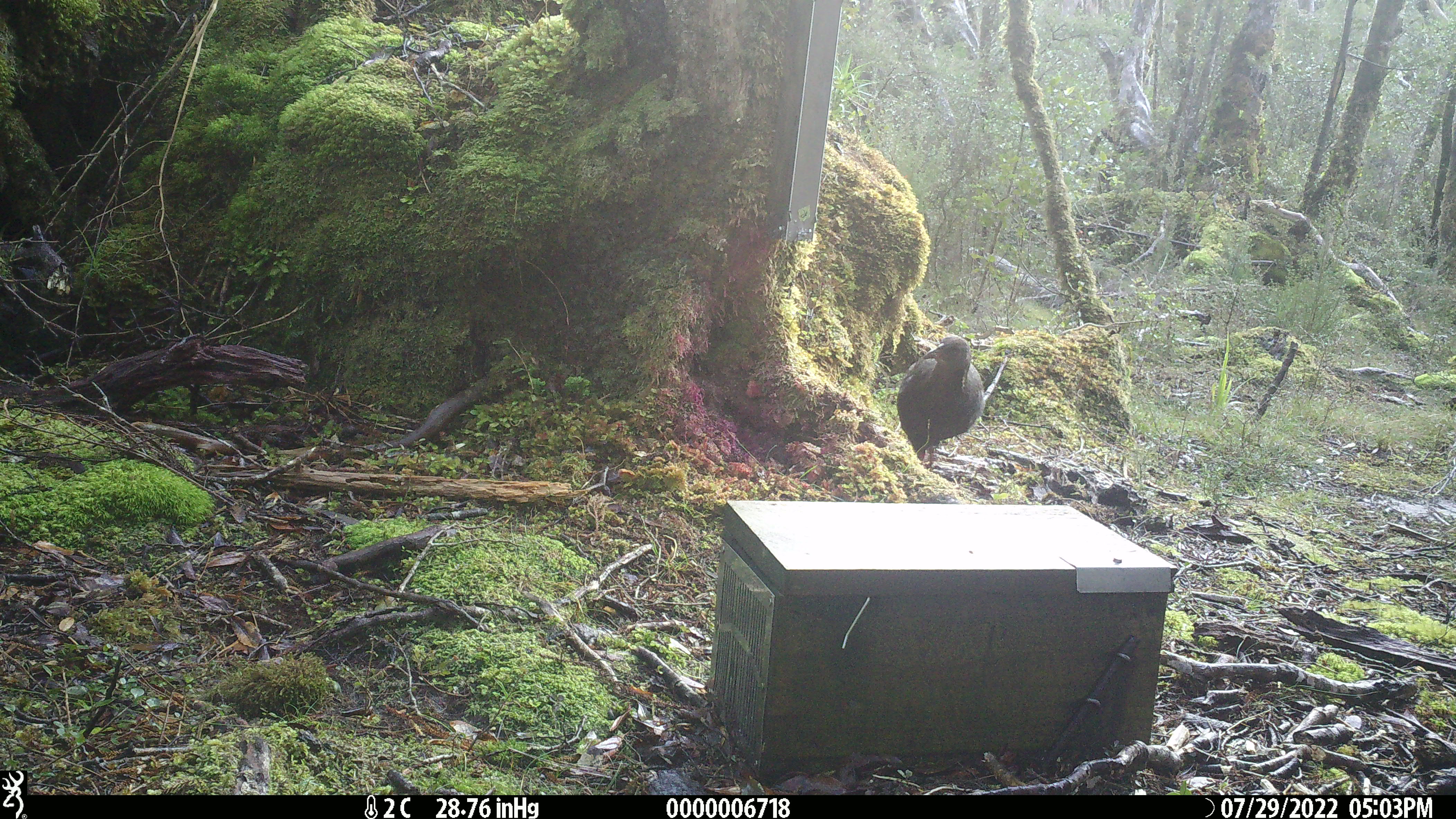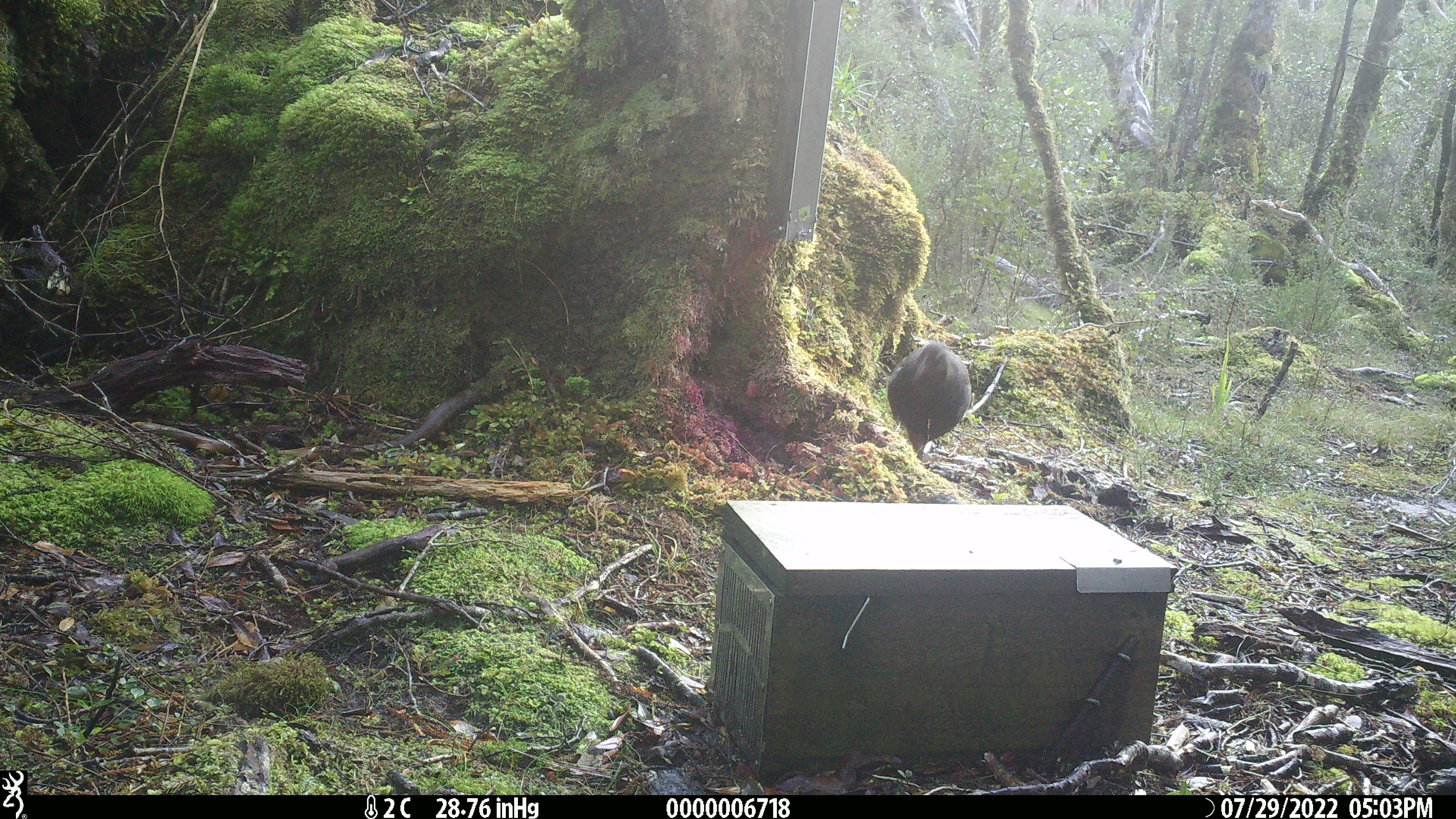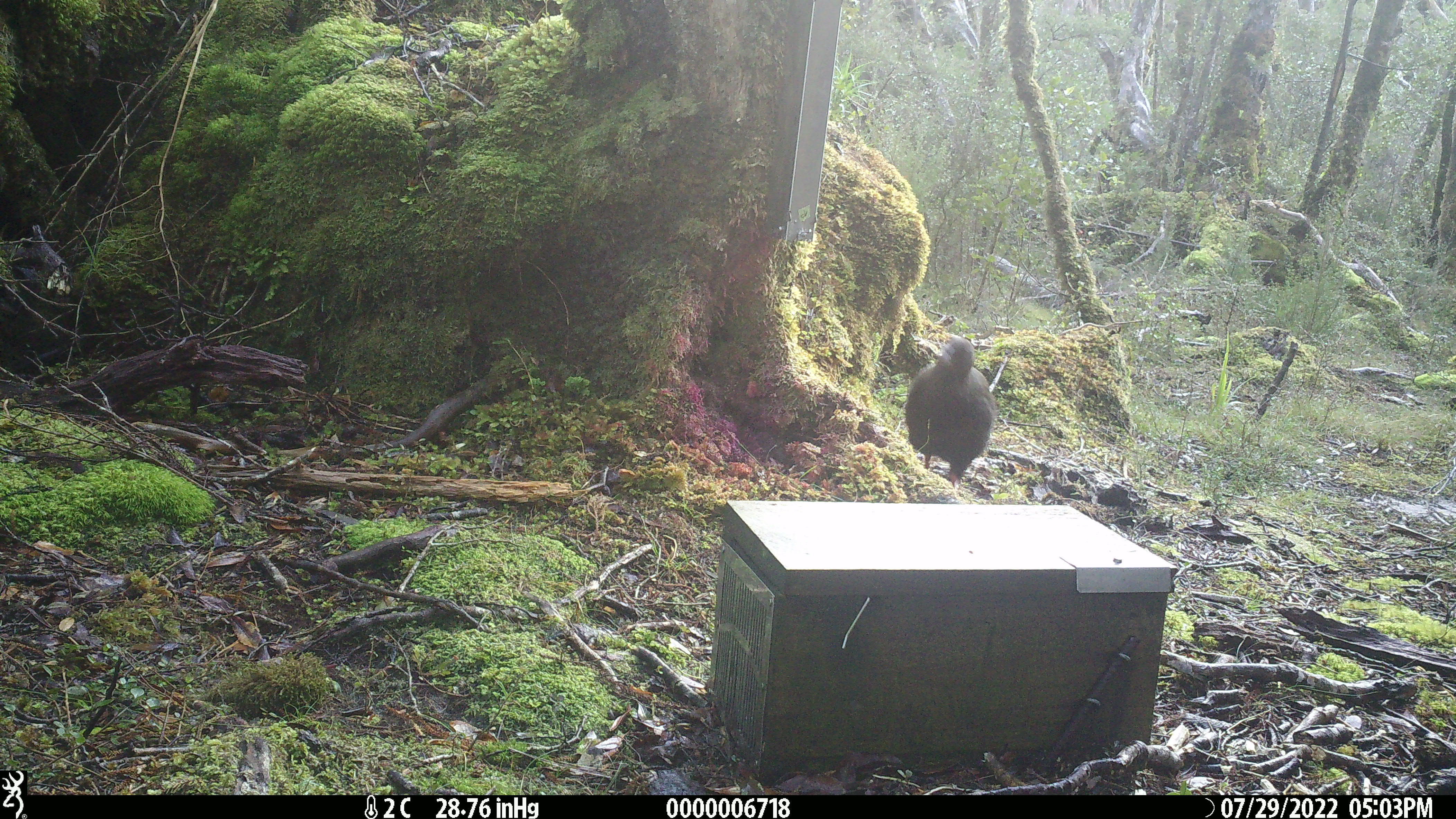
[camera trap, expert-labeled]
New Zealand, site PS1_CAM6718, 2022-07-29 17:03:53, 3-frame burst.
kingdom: Animalia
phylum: Chordata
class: Aves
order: Gruiformes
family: Rallidae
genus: Gallirallus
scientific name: Gallirallus australis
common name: weka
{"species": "weka (Gallirallus australis)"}